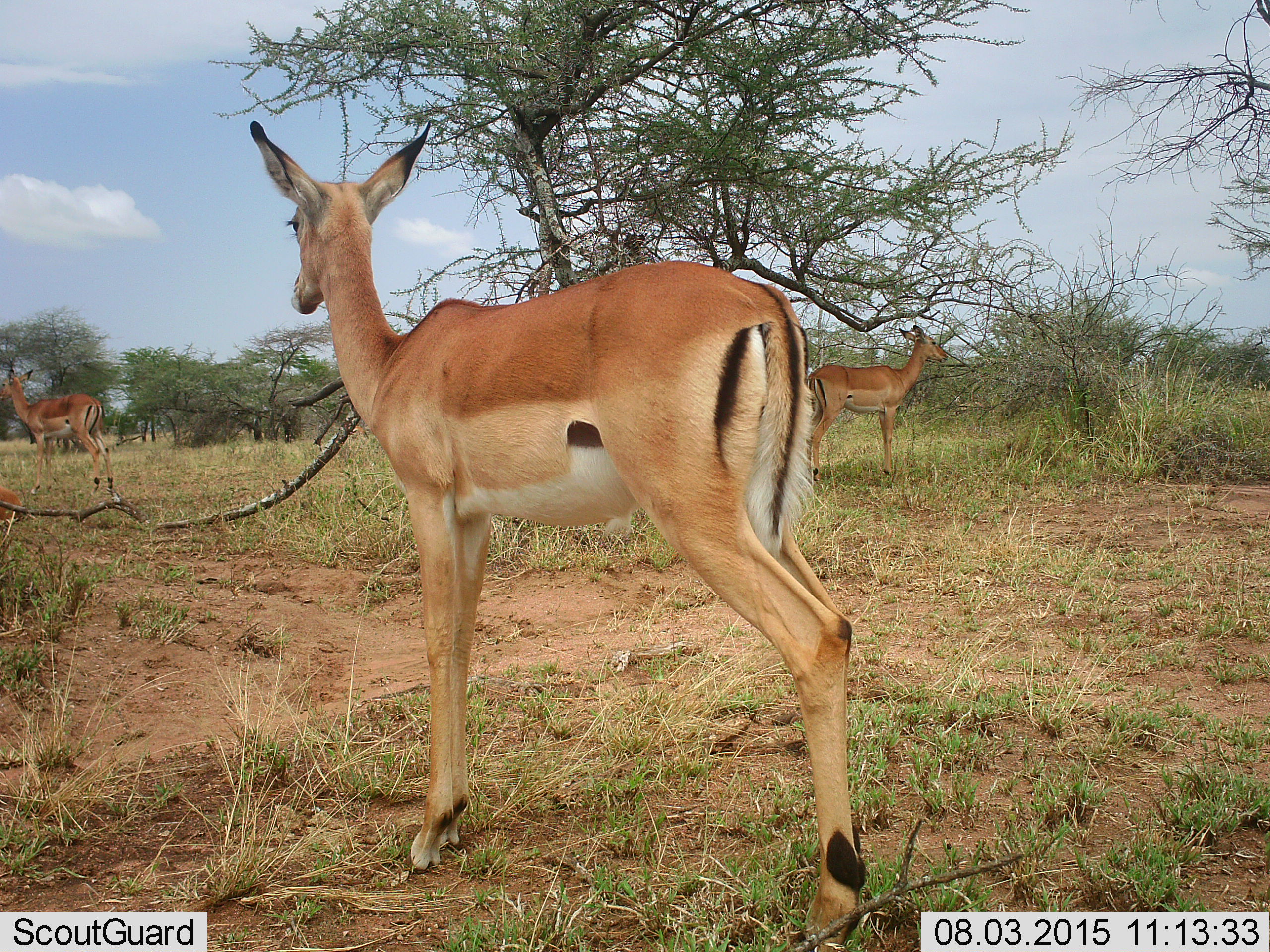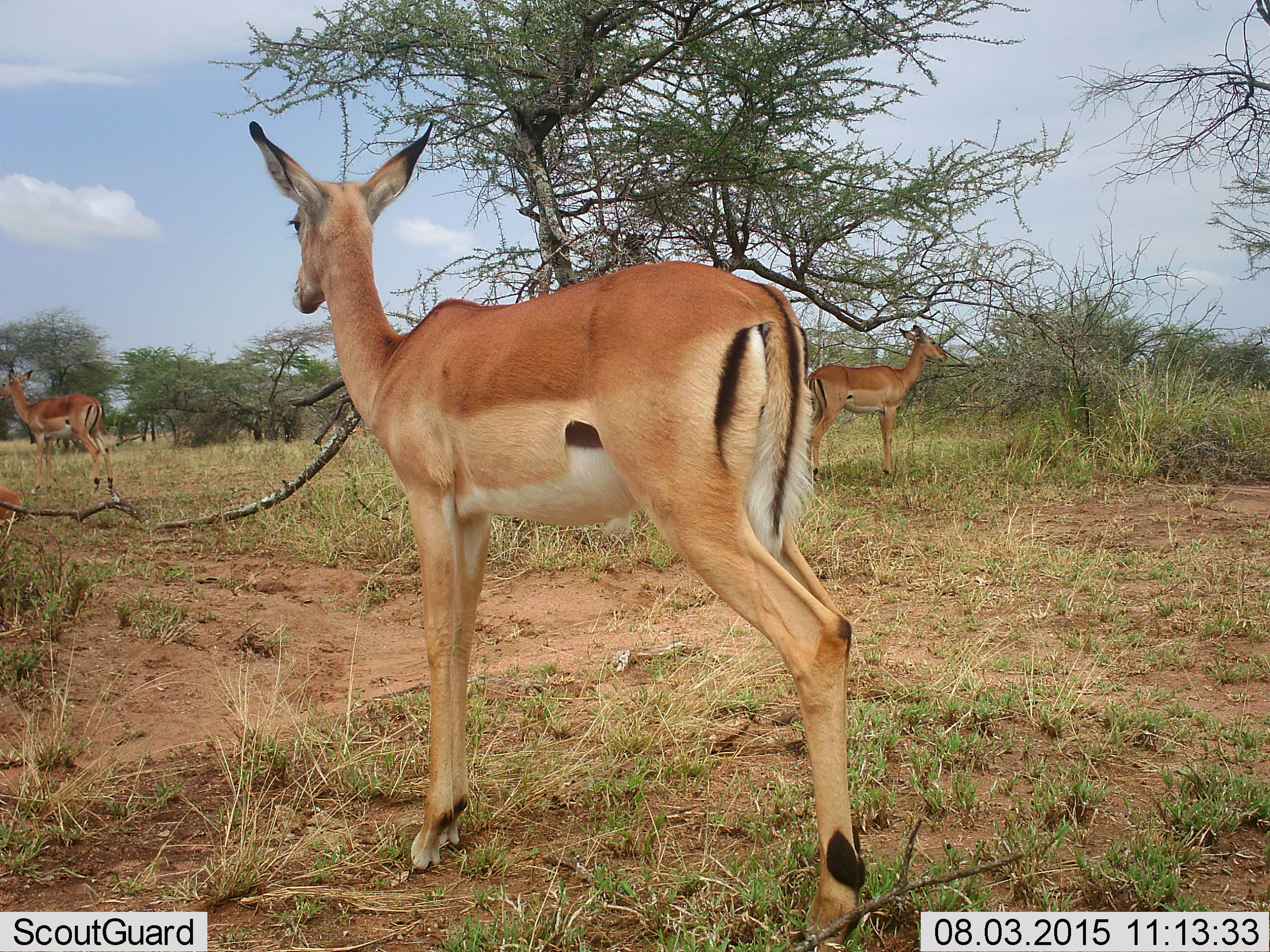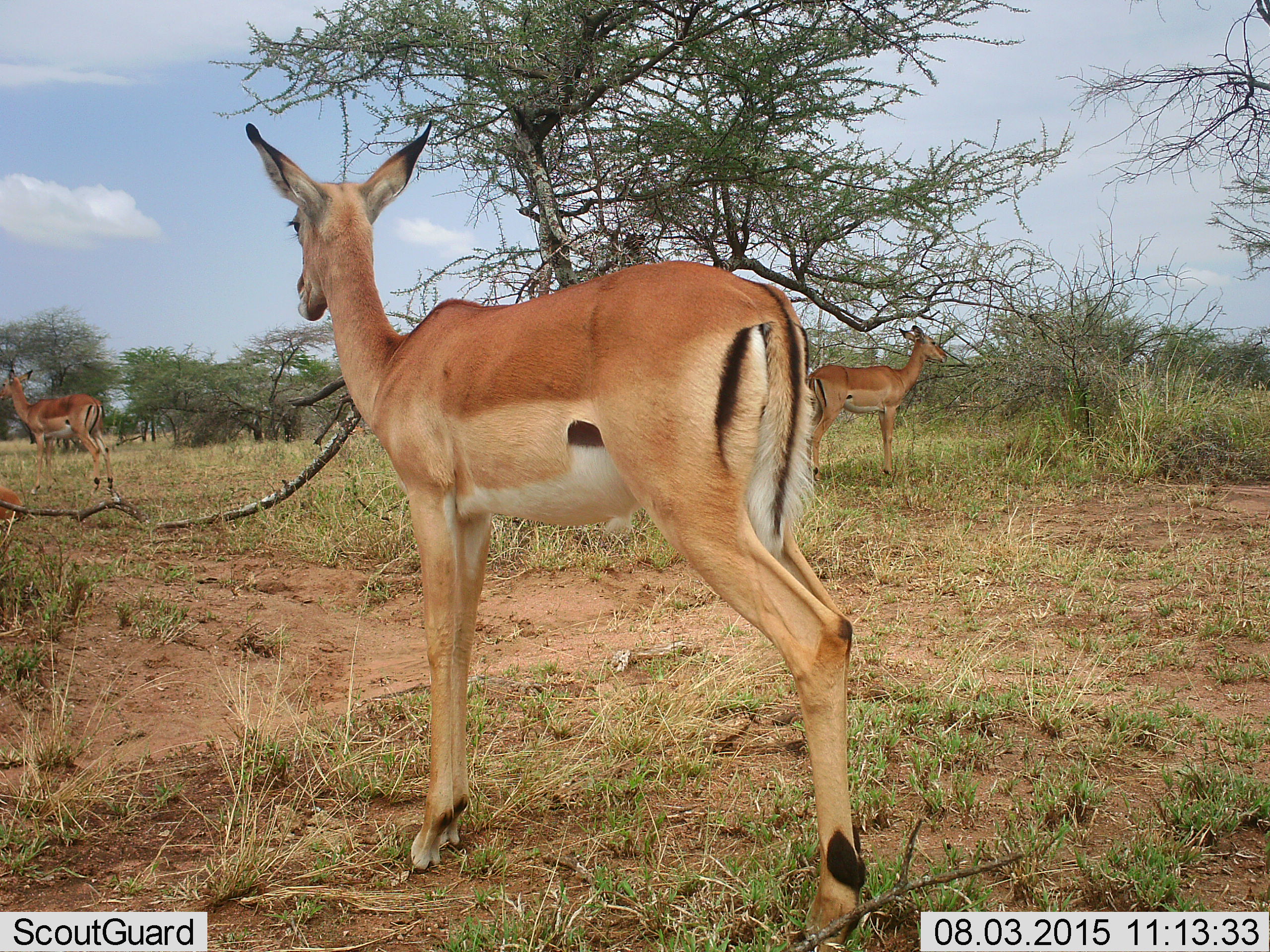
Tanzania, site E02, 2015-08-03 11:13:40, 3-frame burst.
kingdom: Animalia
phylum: Chordata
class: Mammalia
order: Artiodactyla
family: Bovidae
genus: Aepyceros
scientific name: Aepyceros melampus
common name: impala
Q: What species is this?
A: Impala (Aepyceros melampus).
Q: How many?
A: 4.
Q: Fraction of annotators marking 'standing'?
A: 100%.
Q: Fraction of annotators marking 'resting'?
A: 55%.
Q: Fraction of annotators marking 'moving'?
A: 18%.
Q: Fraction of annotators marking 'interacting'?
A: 0%.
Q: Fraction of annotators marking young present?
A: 9%.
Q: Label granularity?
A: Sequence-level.